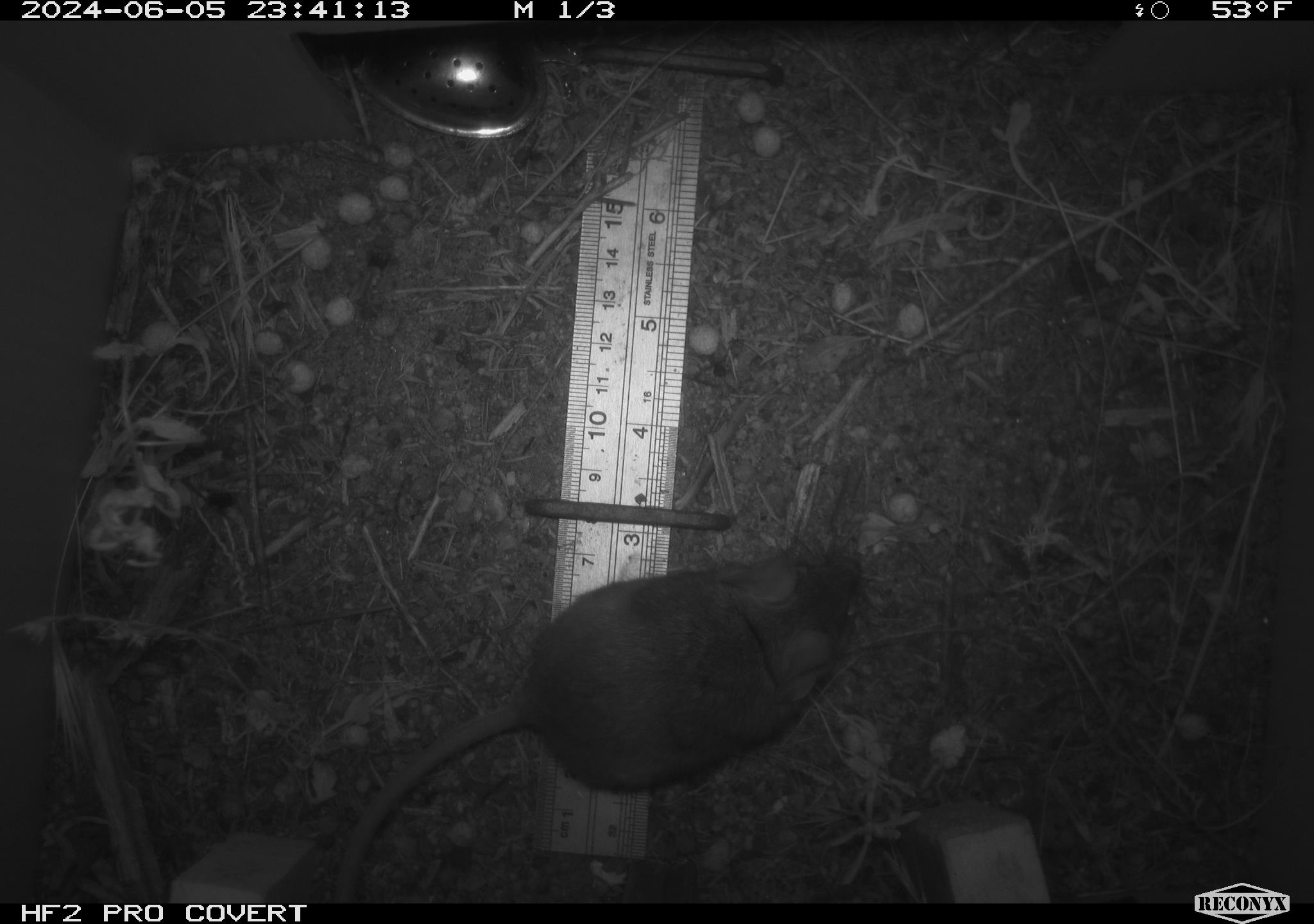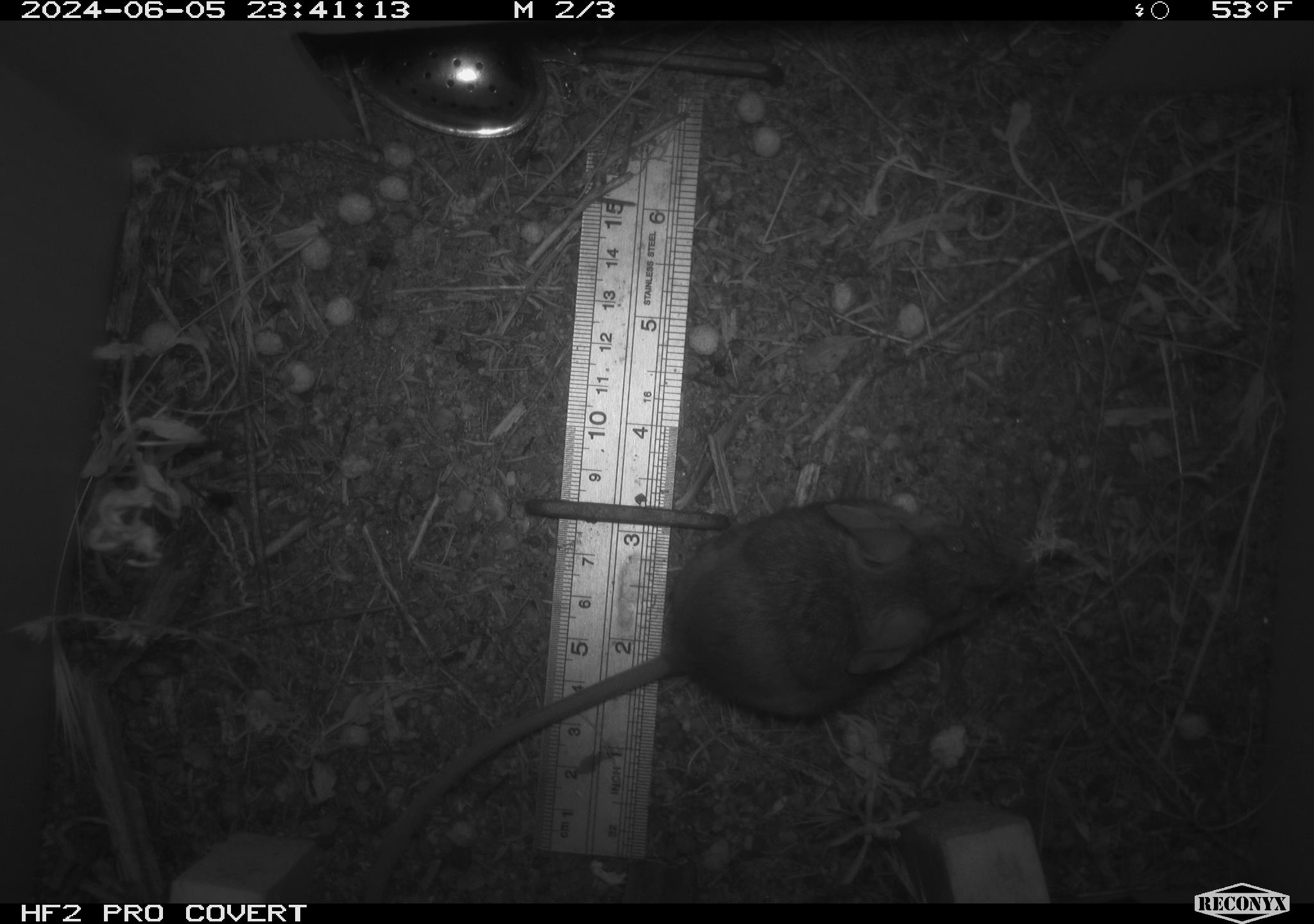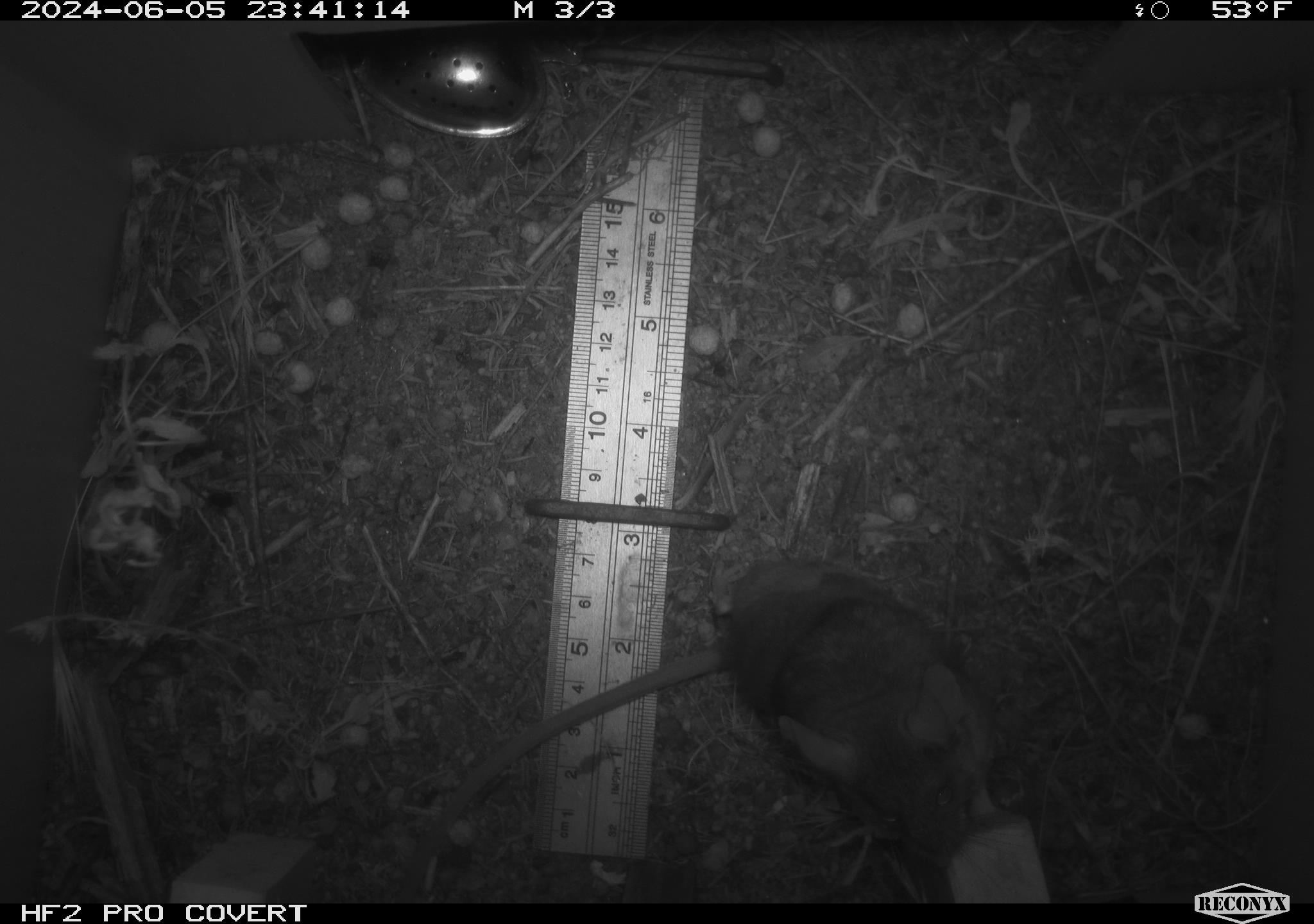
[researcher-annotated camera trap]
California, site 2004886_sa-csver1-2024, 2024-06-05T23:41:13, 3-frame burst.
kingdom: Animalia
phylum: Chordata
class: Mammalia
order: Rodentia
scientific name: Rodentia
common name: rodent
Rodent (Rodentia).